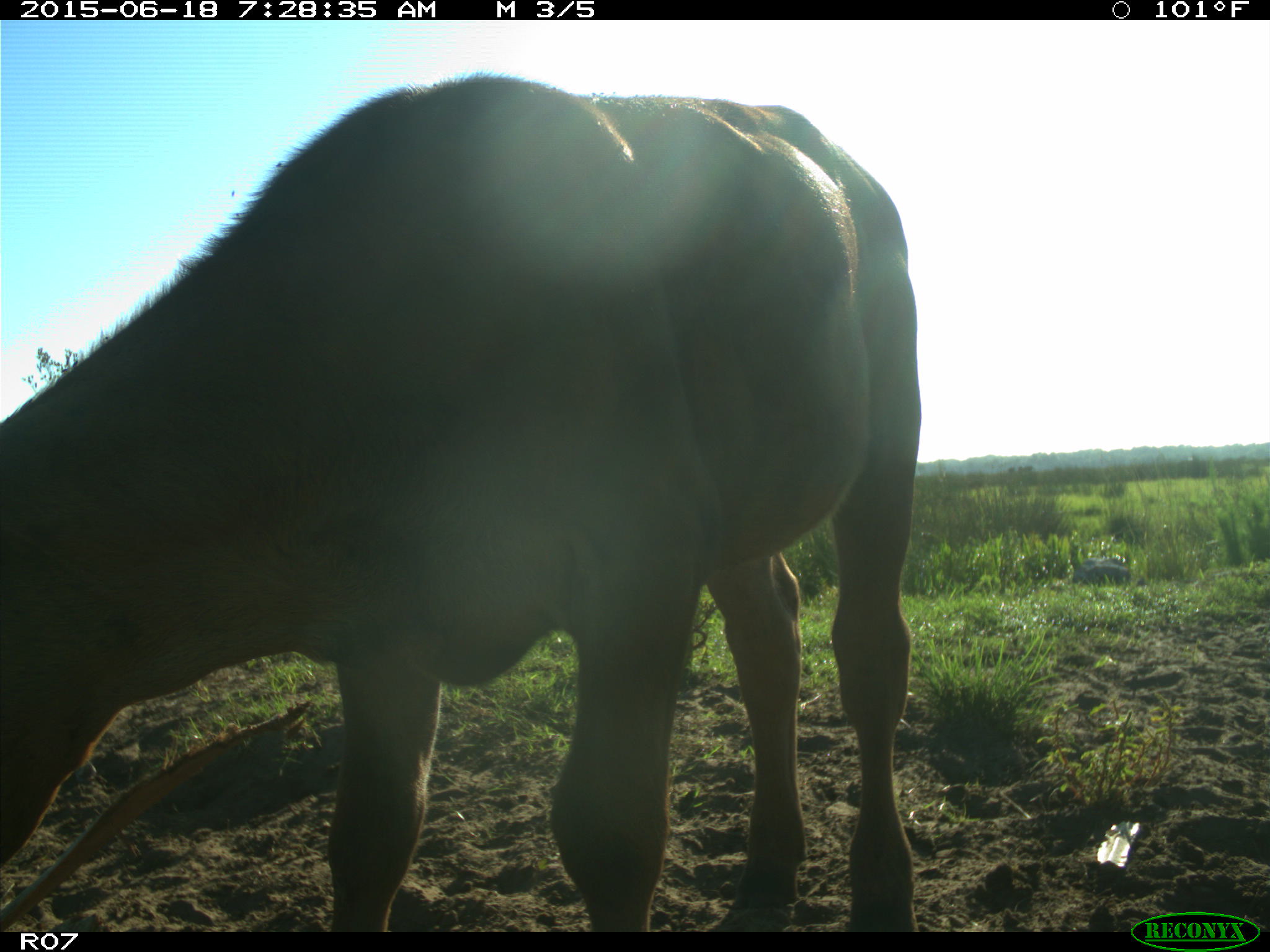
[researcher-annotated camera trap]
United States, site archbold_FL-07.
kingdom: Animalia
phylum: Chordata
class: Mammalia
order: Artiodactyla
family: Bovidae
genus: Bos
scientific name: Bos taurus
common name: domestic cow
Bos taurus (domestic cow).